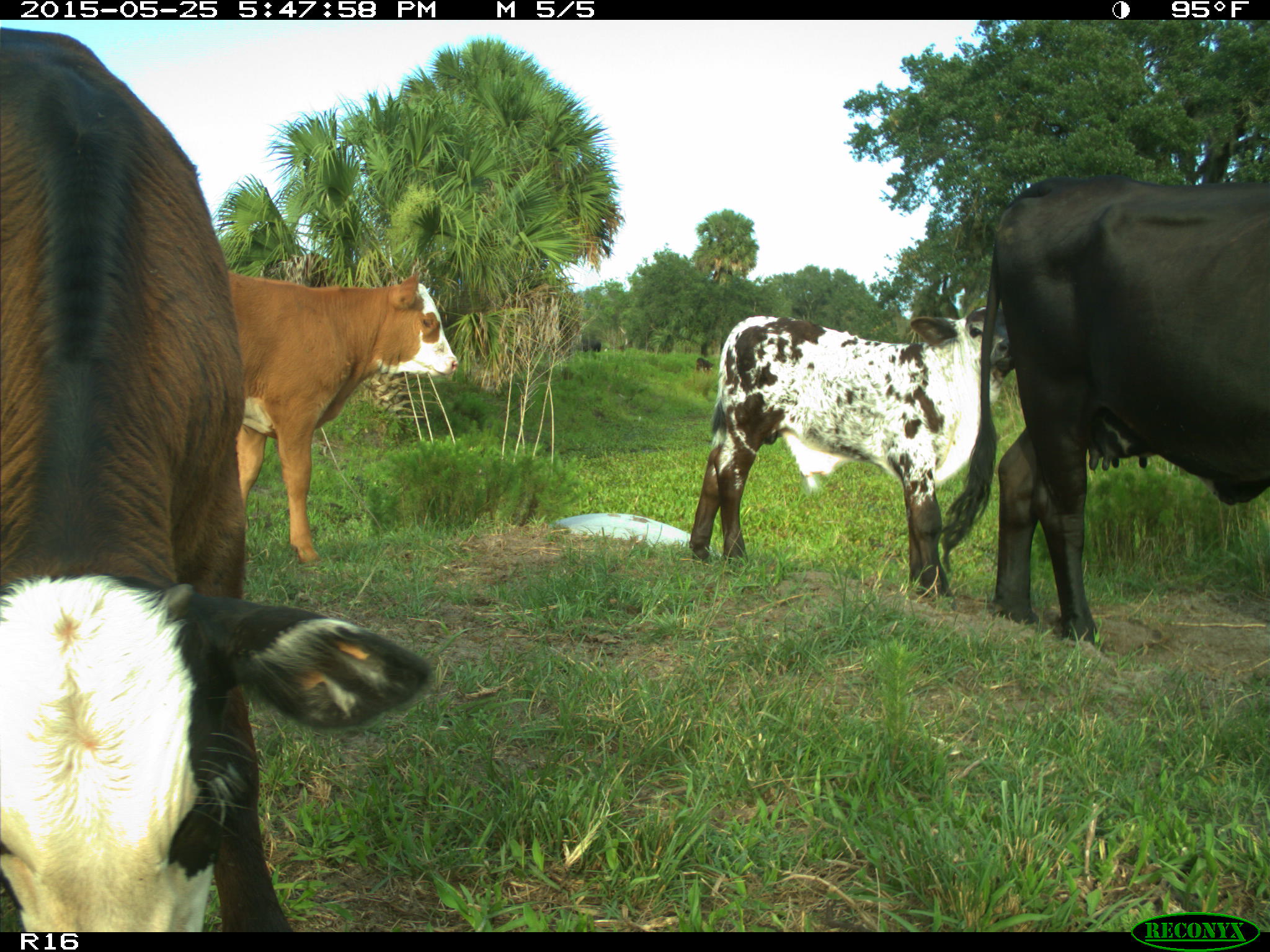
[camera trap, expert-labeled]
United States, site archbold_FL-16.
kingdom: Animalia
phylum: Chordata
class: Mammalia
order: Artiodactyla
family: Bovidae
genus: Bos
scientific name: Bos taurus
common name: domestic cow